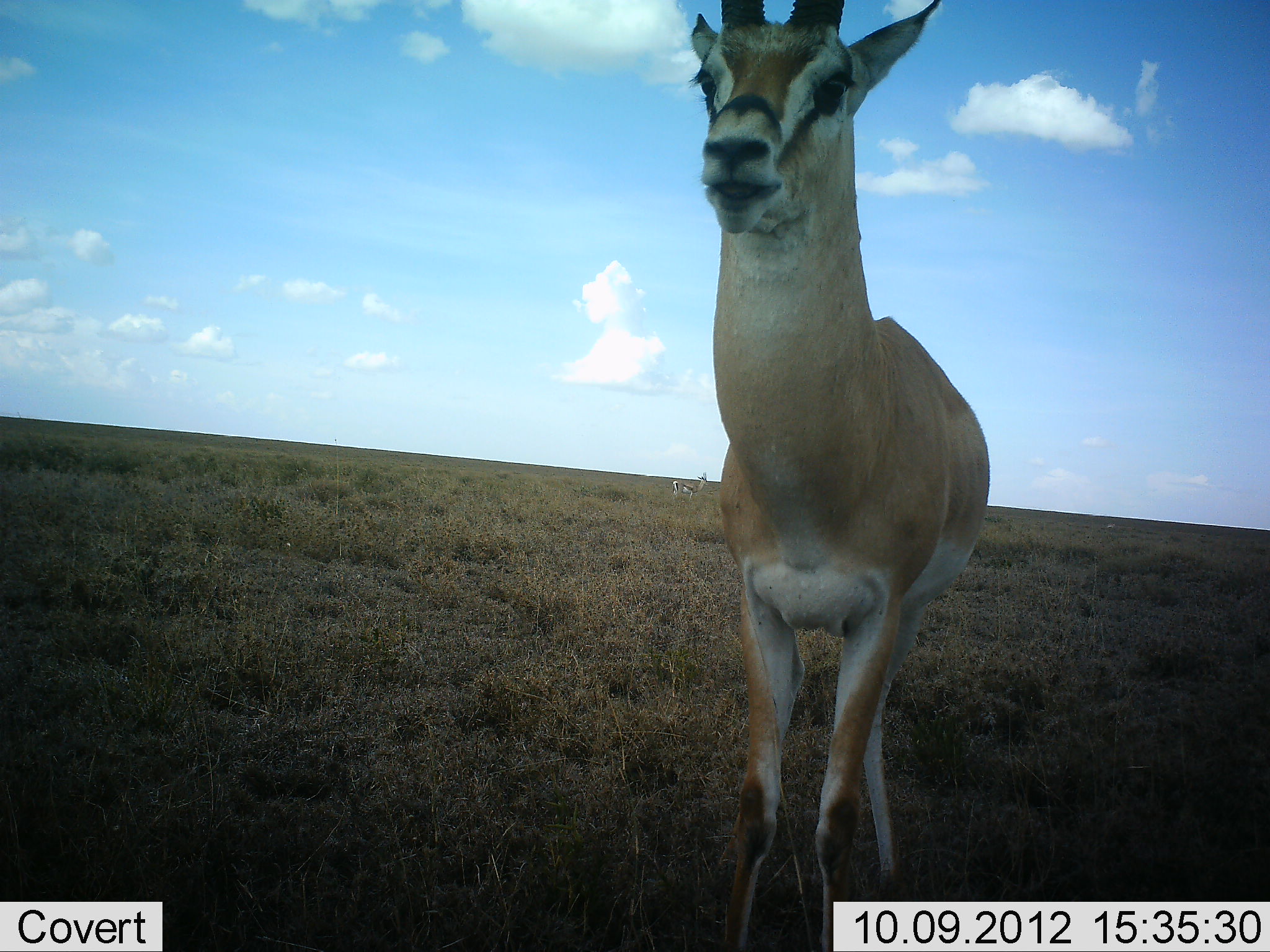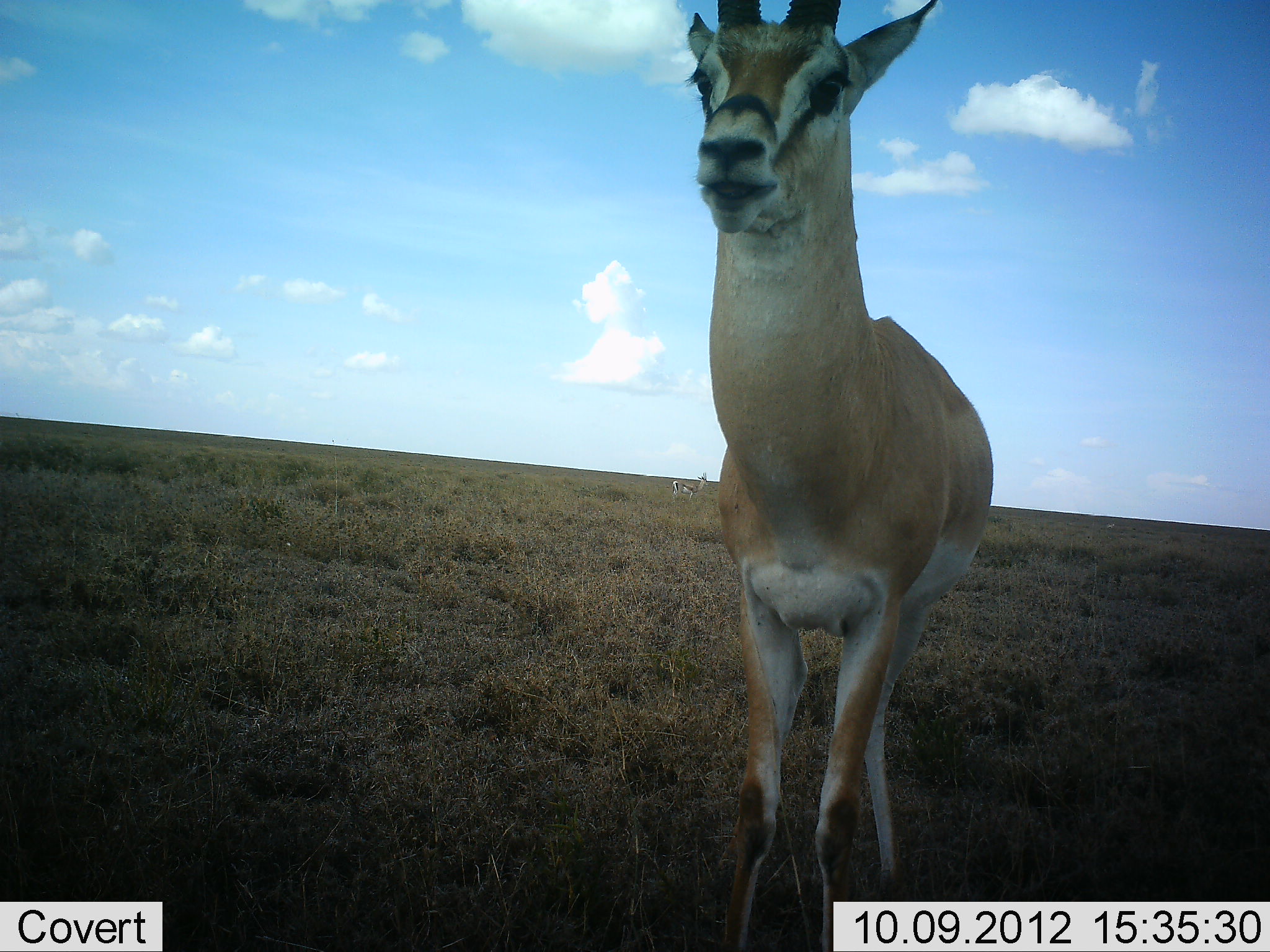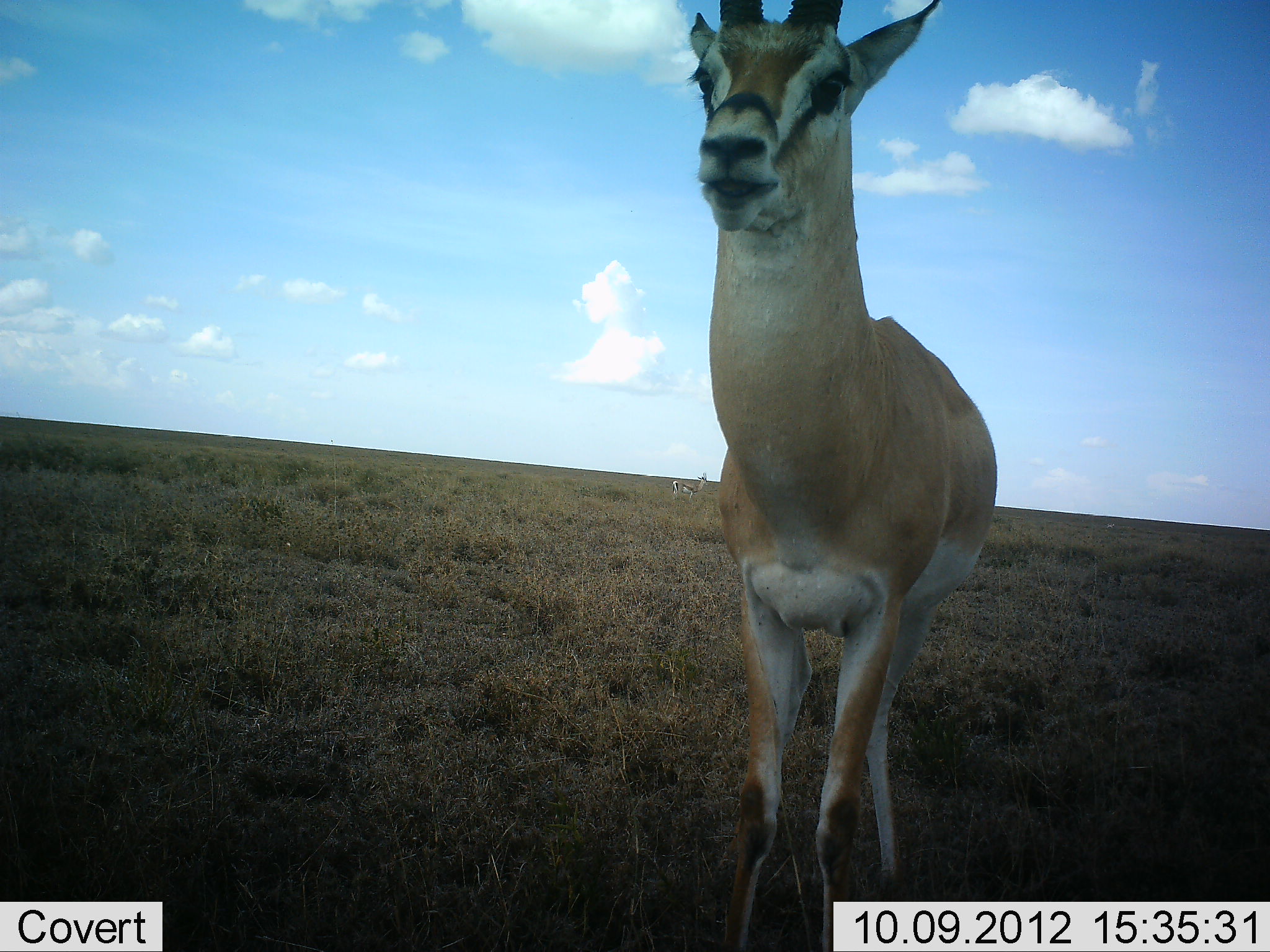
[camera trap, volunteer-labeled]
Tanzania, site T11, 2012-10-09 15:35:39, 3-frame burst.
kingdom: Animalia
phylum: Chordata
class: Mammalia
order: Artiodactyla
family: Bovidae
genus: Nanger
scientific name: Nanger granti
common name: grant's gazelle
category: gazellegrants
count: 1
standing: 100%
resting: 0%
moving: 0%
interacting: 0%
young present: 0%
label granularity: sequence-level